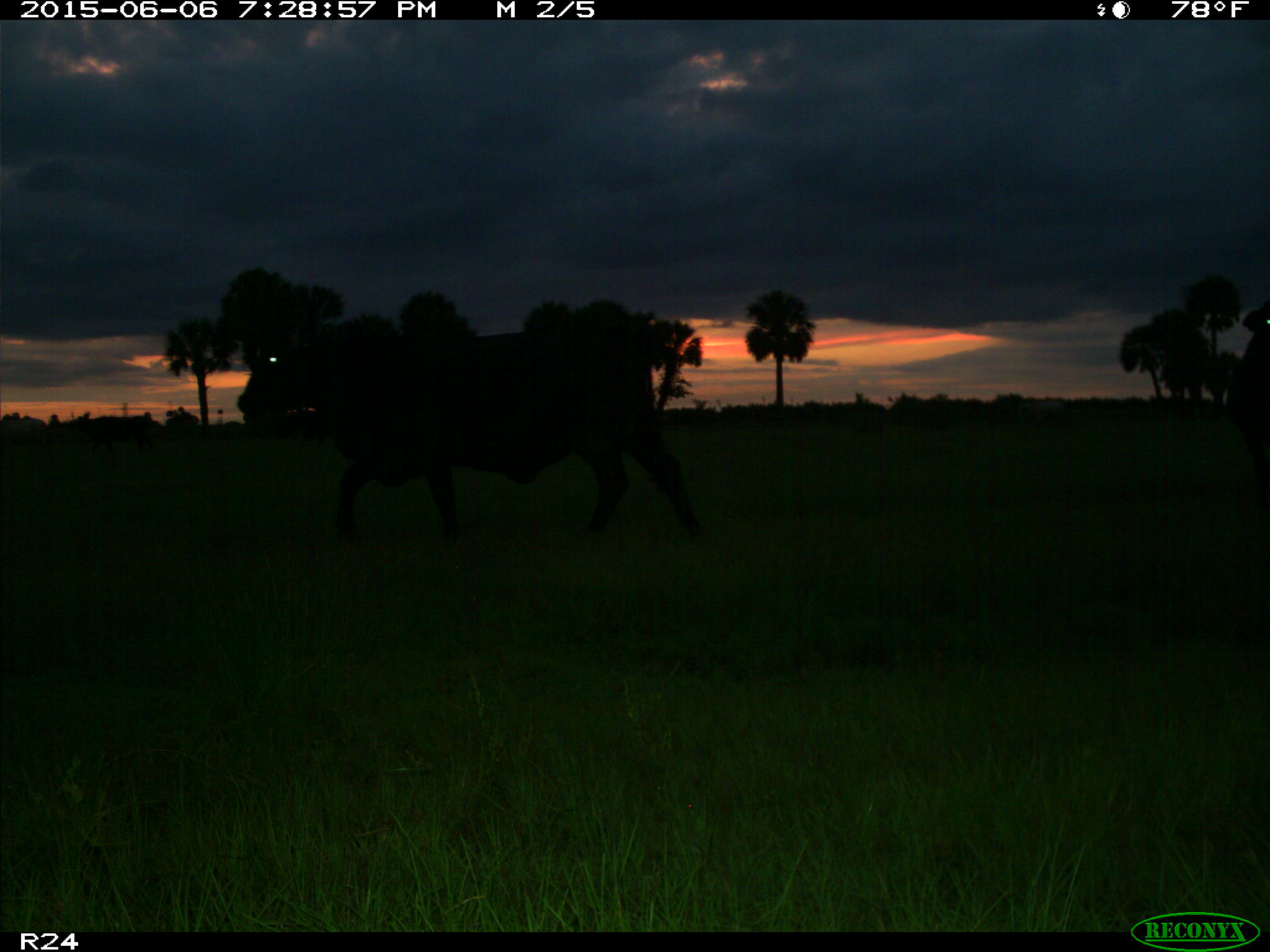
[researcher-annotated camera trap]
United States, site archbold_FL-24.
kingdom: Animalia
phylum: Chordata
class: Mammalia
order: Artiodactyla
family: Bovidae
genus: Bos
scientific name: Bos taurus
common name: domestic cow